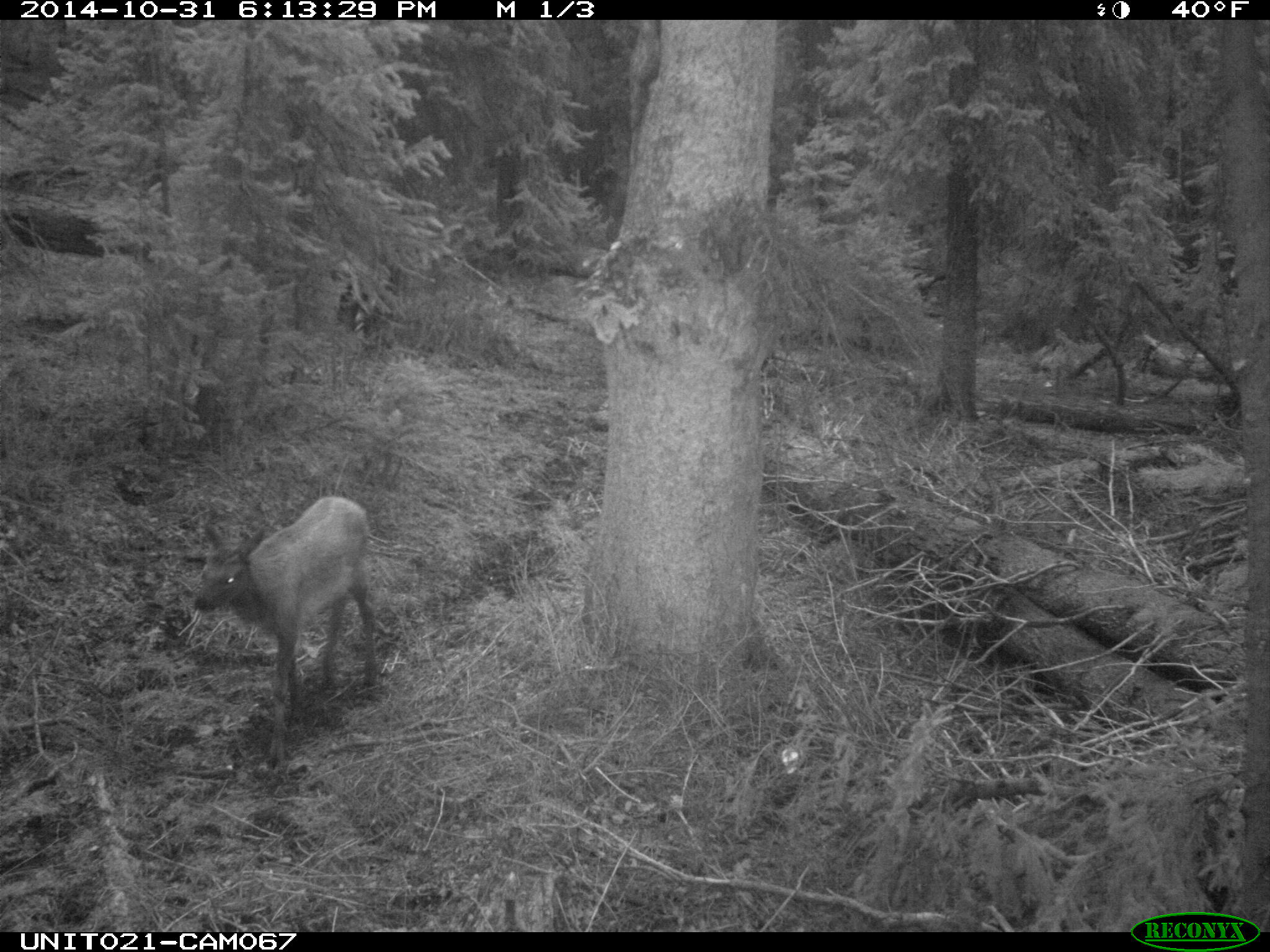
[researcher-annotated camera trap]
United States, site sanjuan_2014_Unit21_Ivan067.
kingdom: Animalia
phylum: Chordata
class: Mammalia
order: Artiodactyla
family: Cervidae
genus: Cervus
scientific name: Cervus elaphus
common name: red deer